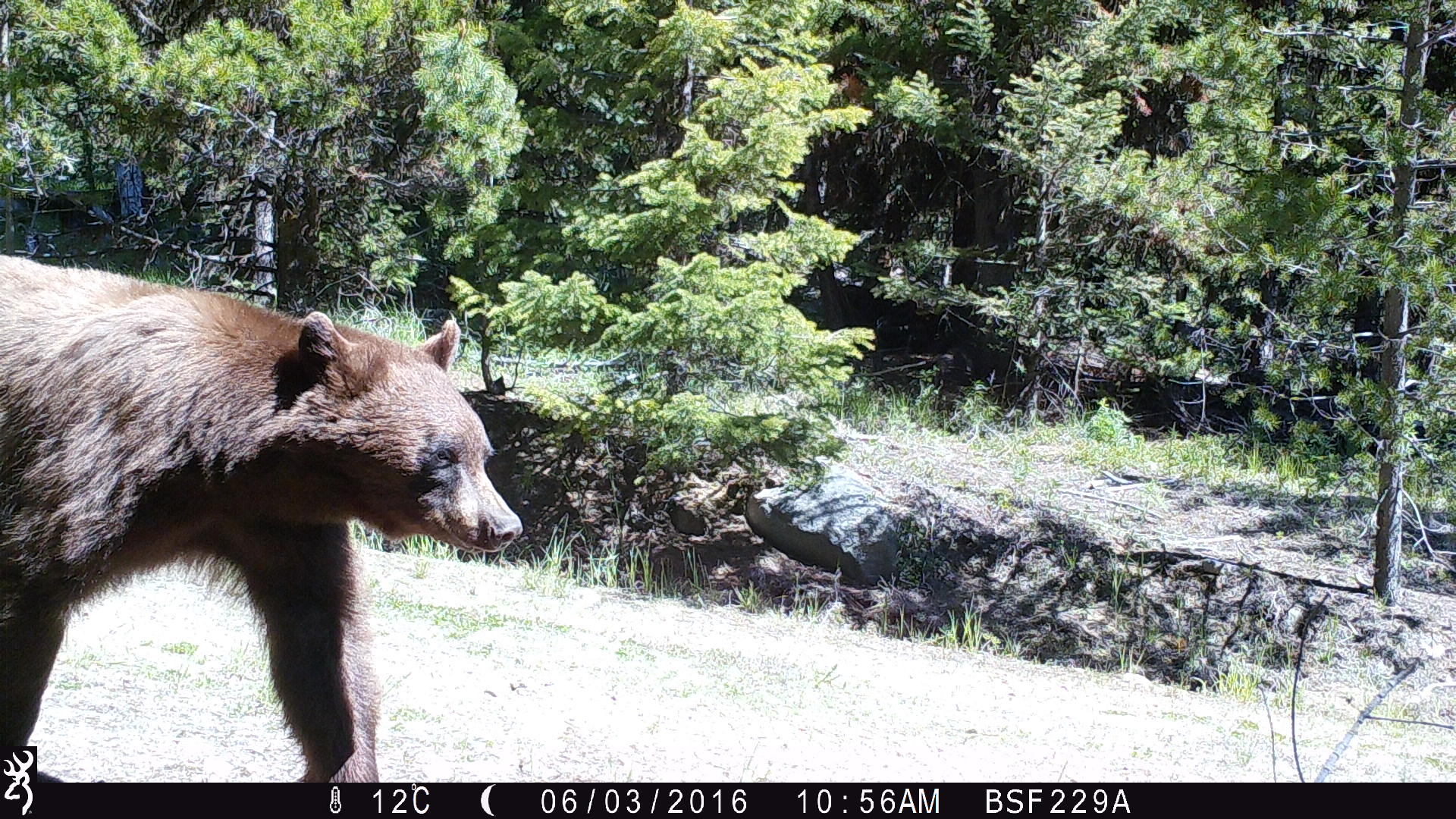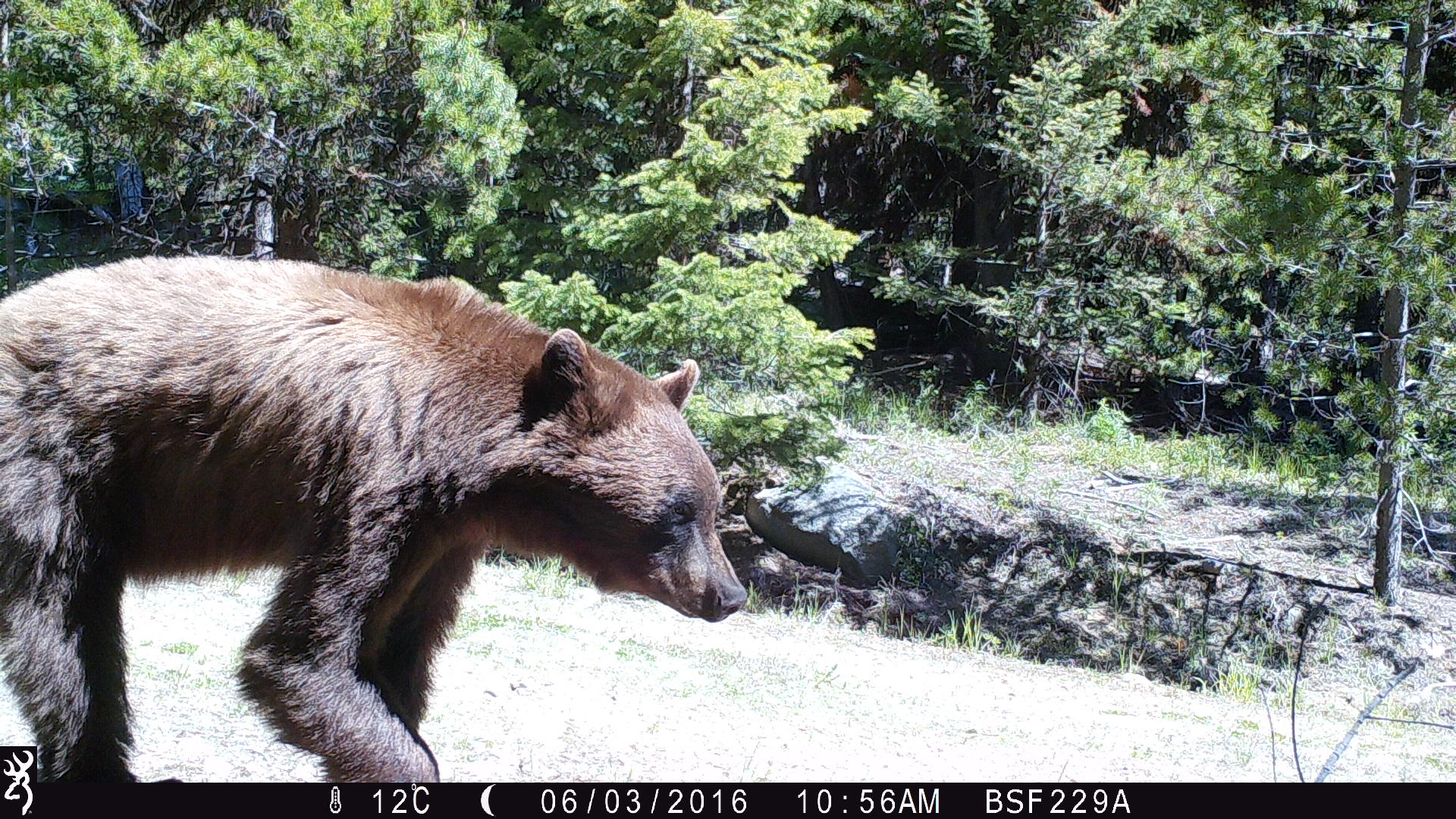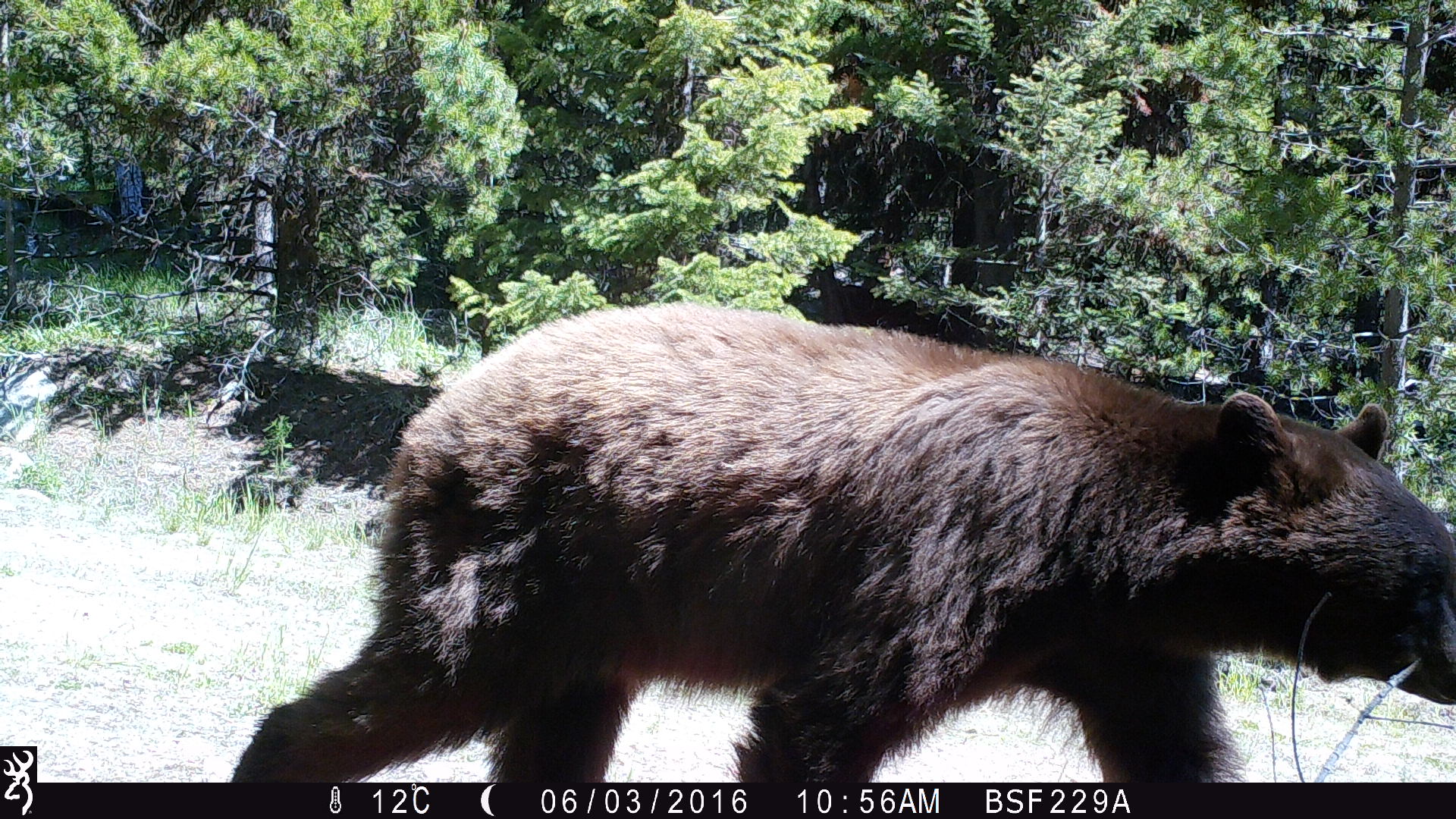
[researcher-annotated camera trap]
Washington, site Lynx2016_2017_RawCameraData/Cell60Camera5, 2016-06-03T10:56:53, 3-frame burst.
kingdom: Animalia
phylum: Chordata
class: Mammalia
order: Carnivora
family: Ursidae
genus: Ursus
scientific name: Ursus americanus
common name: american black bear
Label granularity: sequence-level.